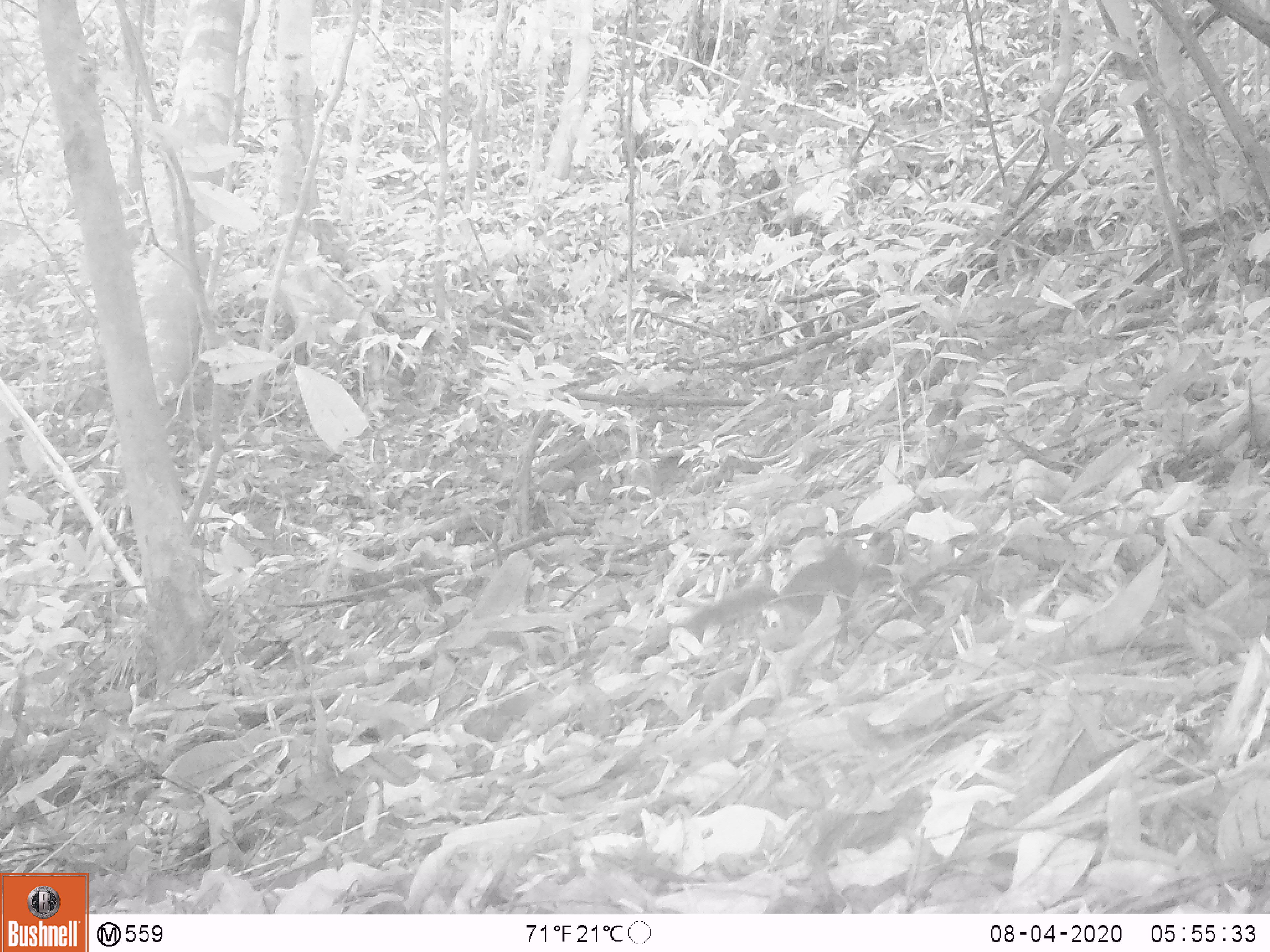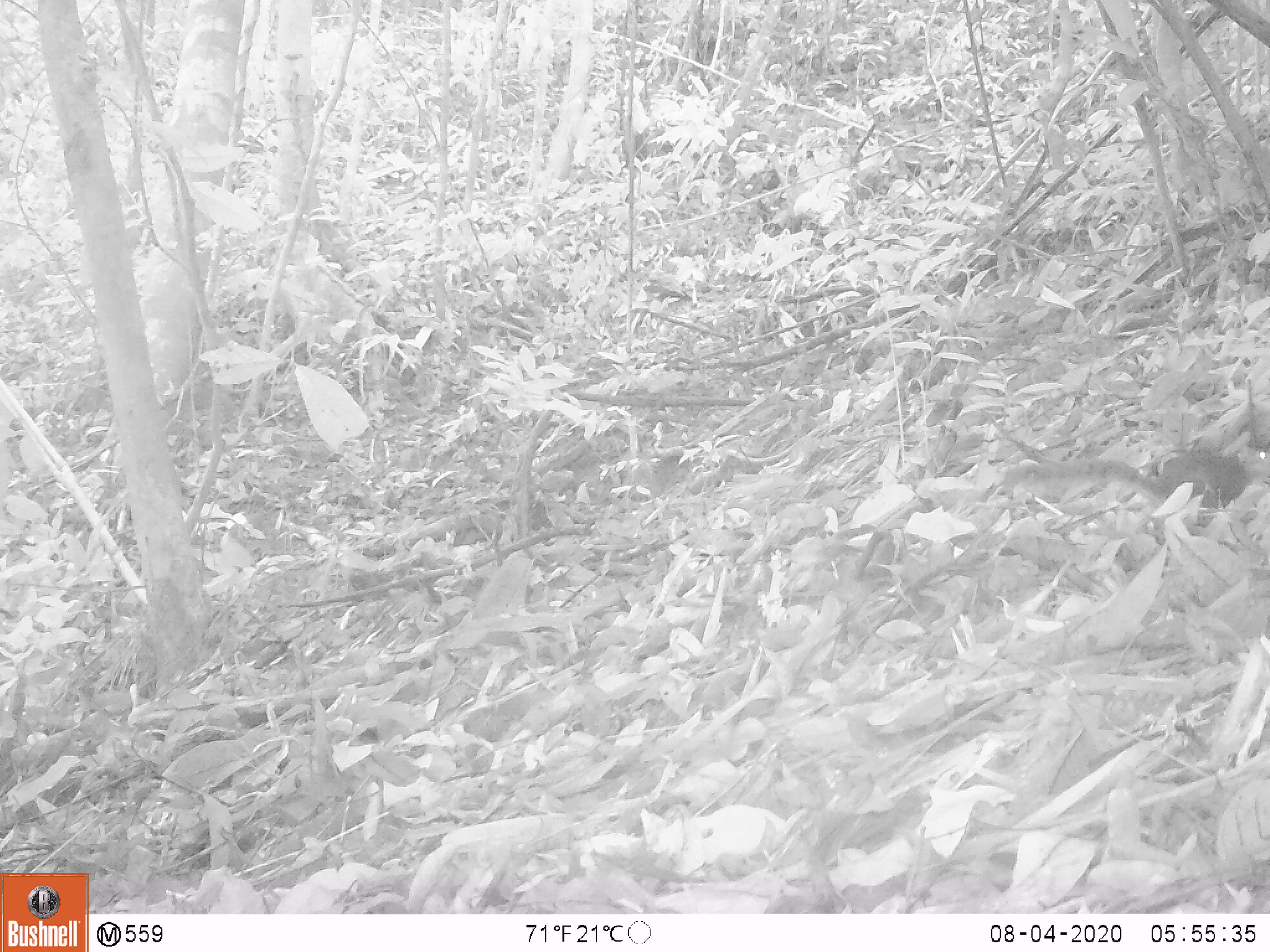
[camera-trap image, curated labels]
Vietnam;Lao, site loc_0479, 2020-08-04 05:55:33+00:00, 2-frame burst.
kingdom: Animalia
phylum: Chordata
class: Mammalia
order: Rodentia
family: Sciuridae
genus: Dremomys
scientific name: Dremomys rufigenis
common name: red-cheeked squirrel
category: red cheeked squirrel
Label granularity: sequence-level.